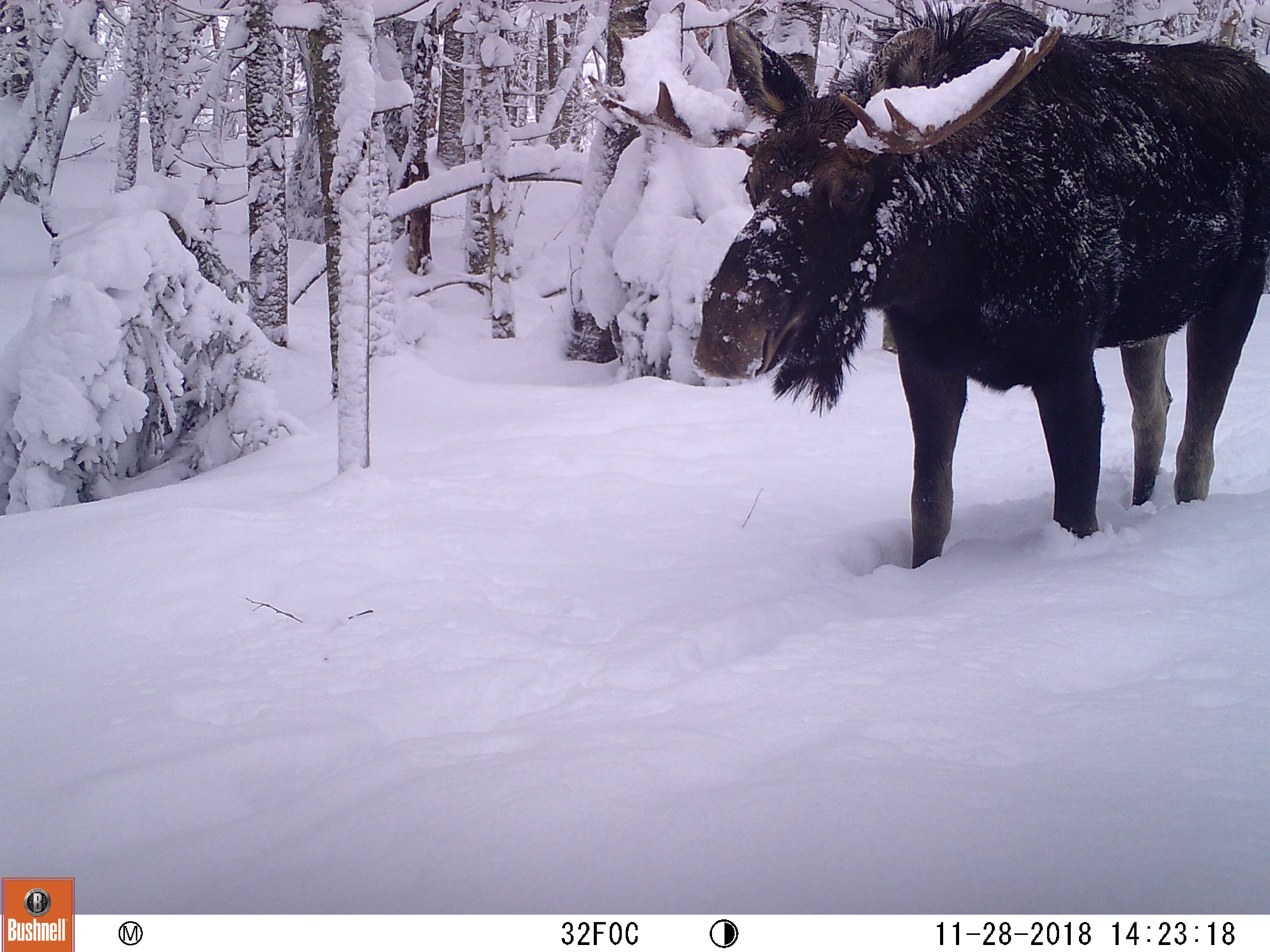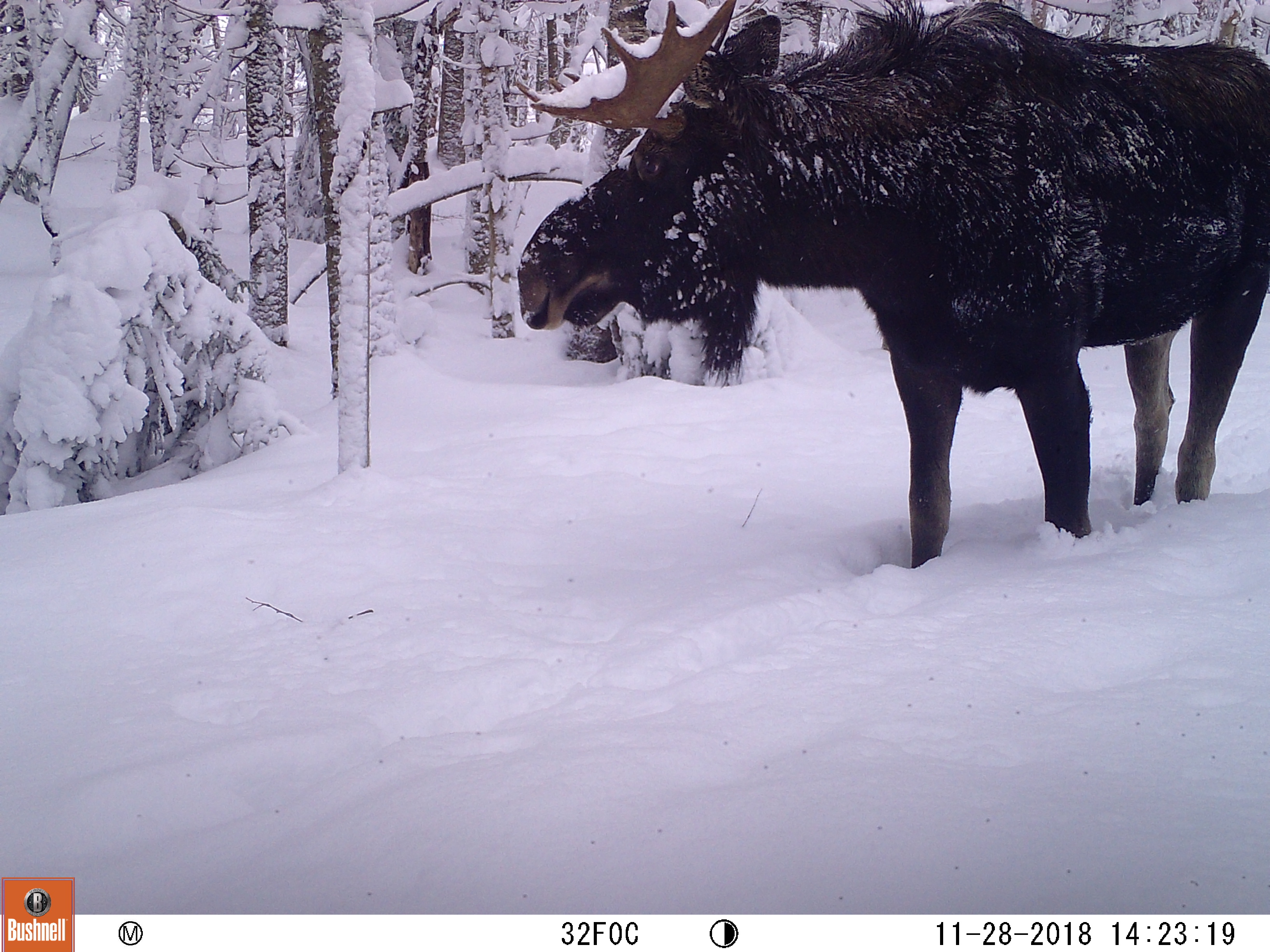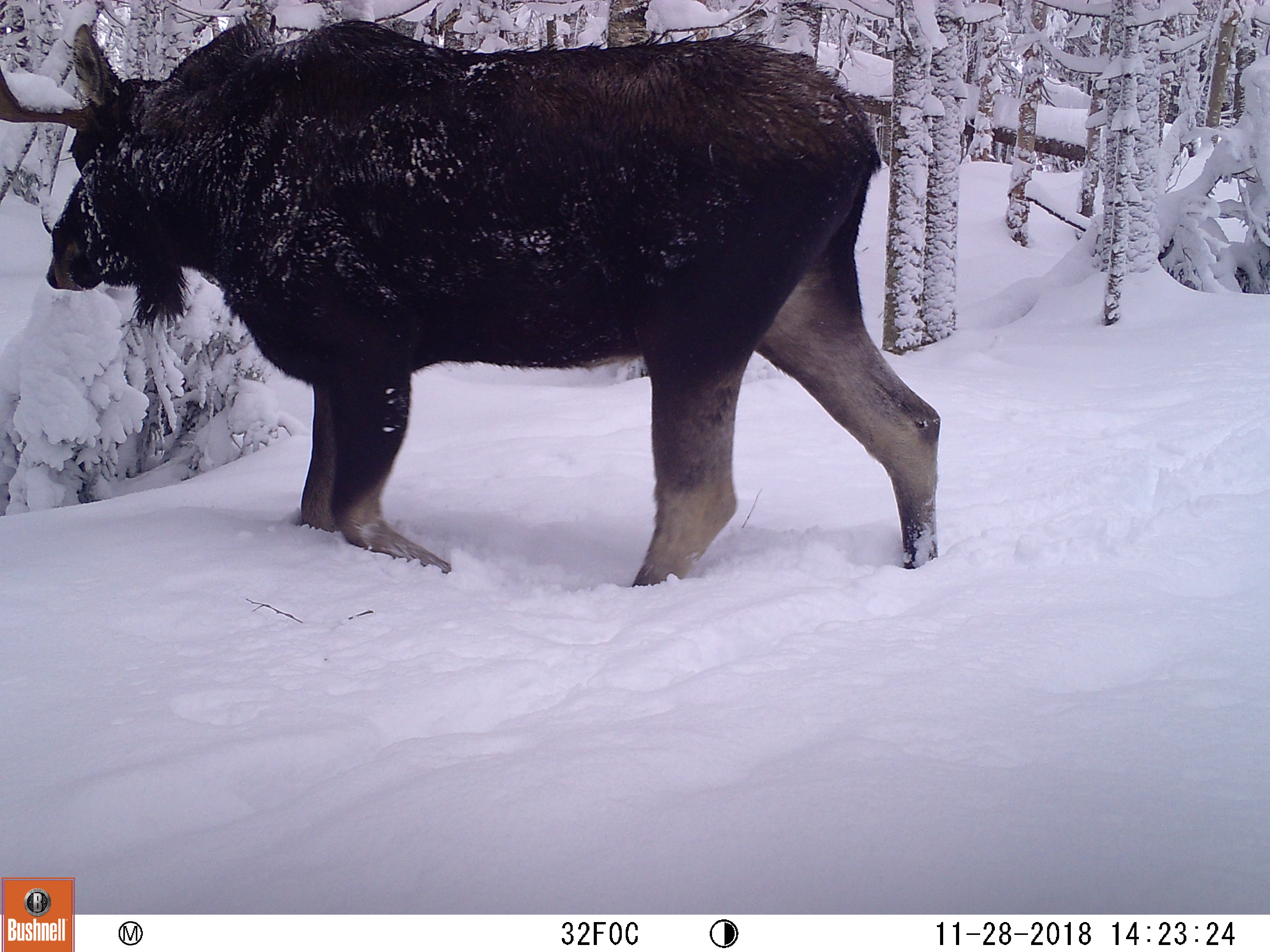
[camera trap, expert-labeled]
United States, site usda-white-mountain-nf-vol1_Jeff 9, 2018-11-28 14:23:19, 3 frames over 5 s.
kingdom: Animalia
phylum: Chordata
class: Mammalia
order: Artiodactyla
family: Cervidae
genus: Alces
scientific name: Alces alces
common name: moose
Moose (Alces alces).